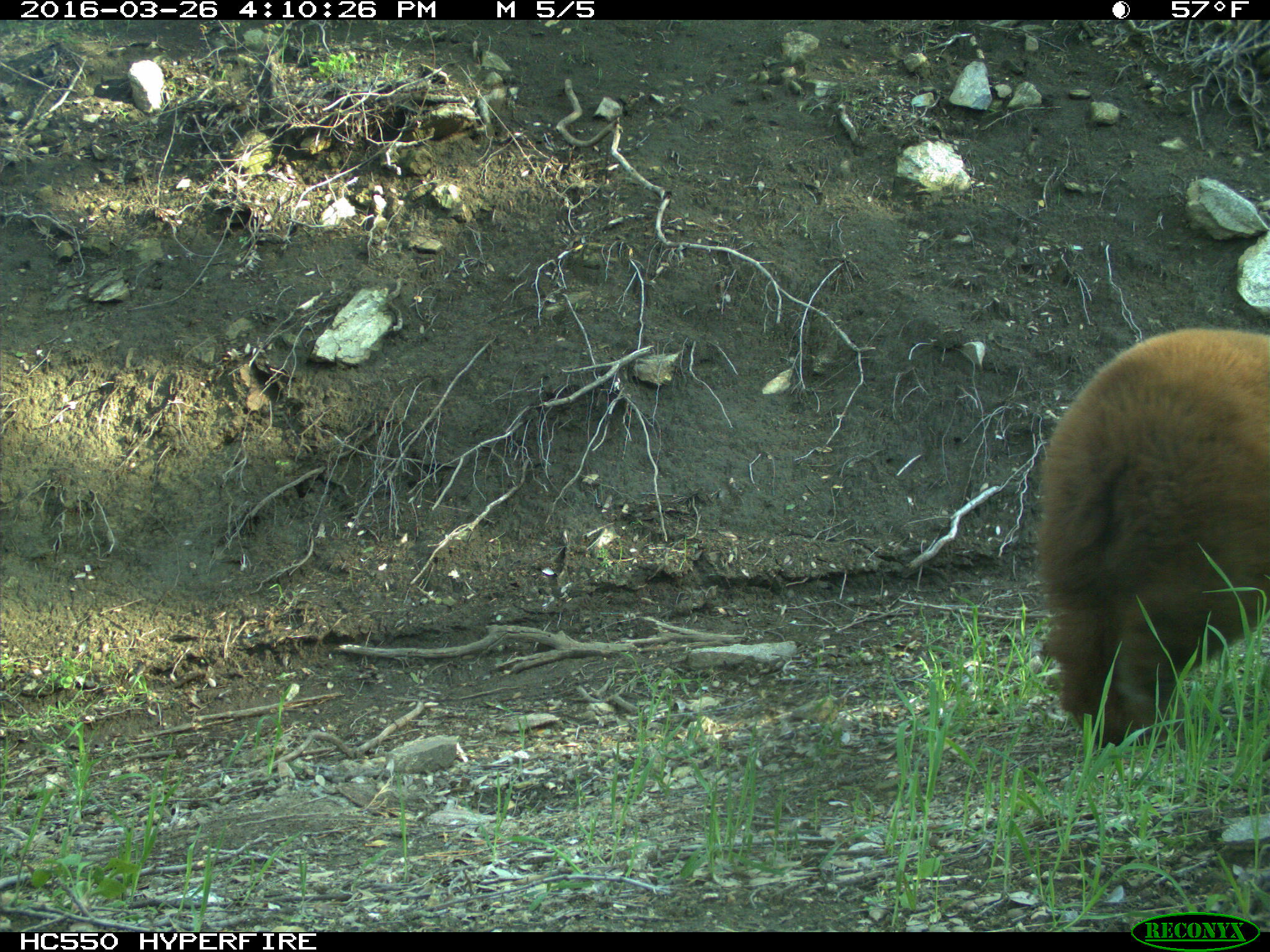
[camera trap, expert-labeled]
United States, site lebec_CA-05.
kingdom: Animalia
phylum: Chordata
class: Mammalia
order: Carnivora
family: Ursidae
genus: Ursus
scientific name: Ursus americanus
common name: american black bear